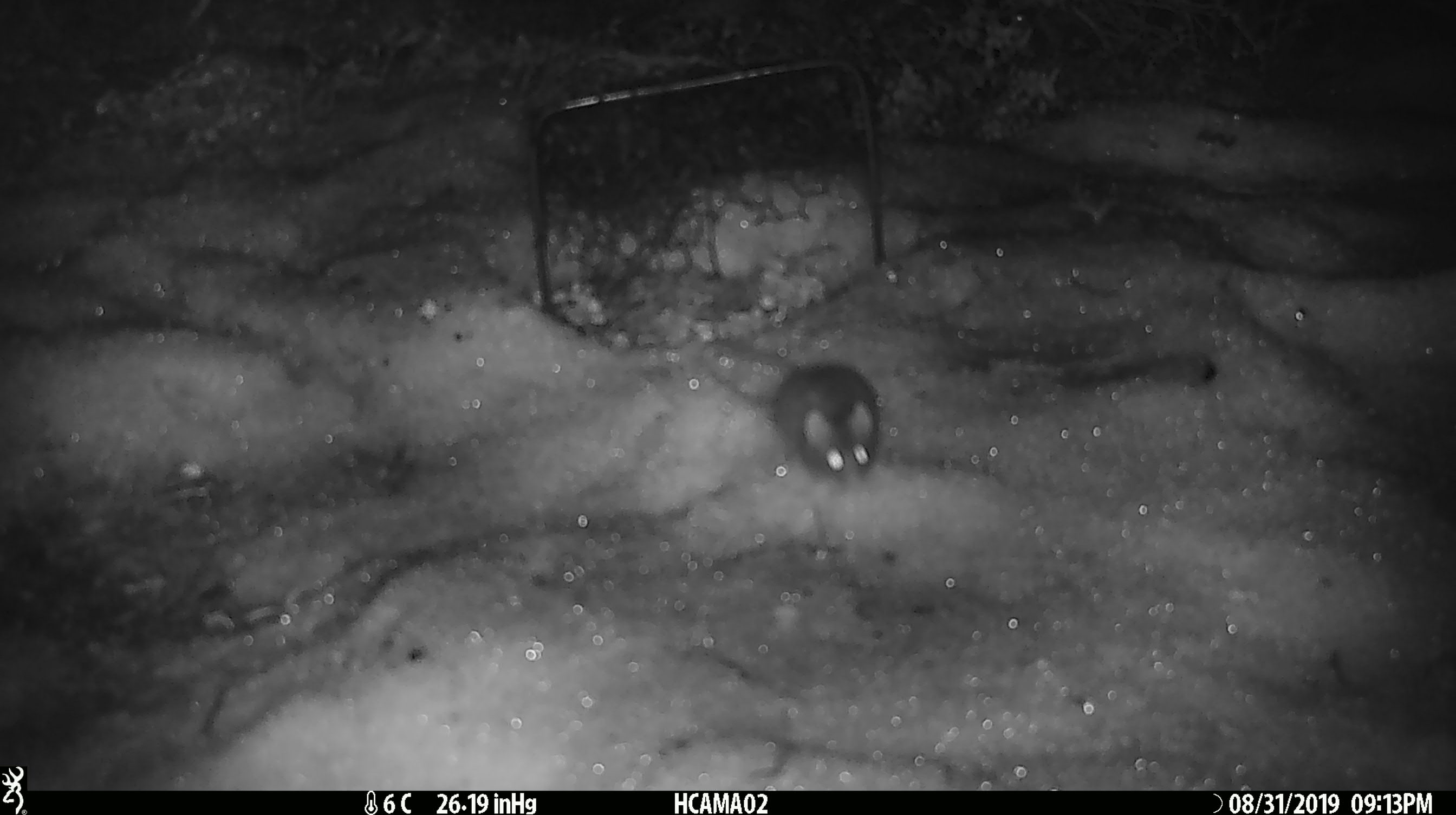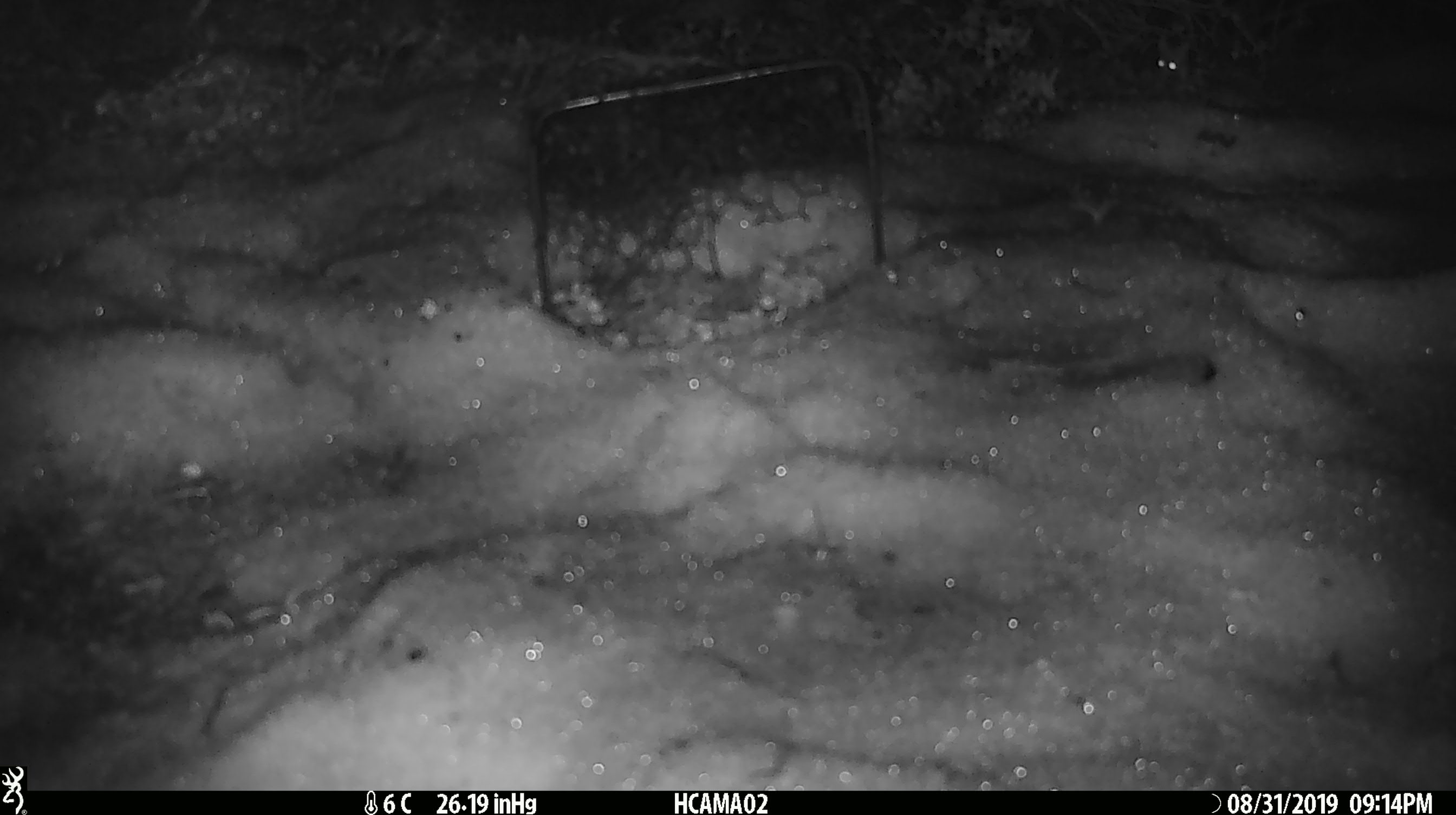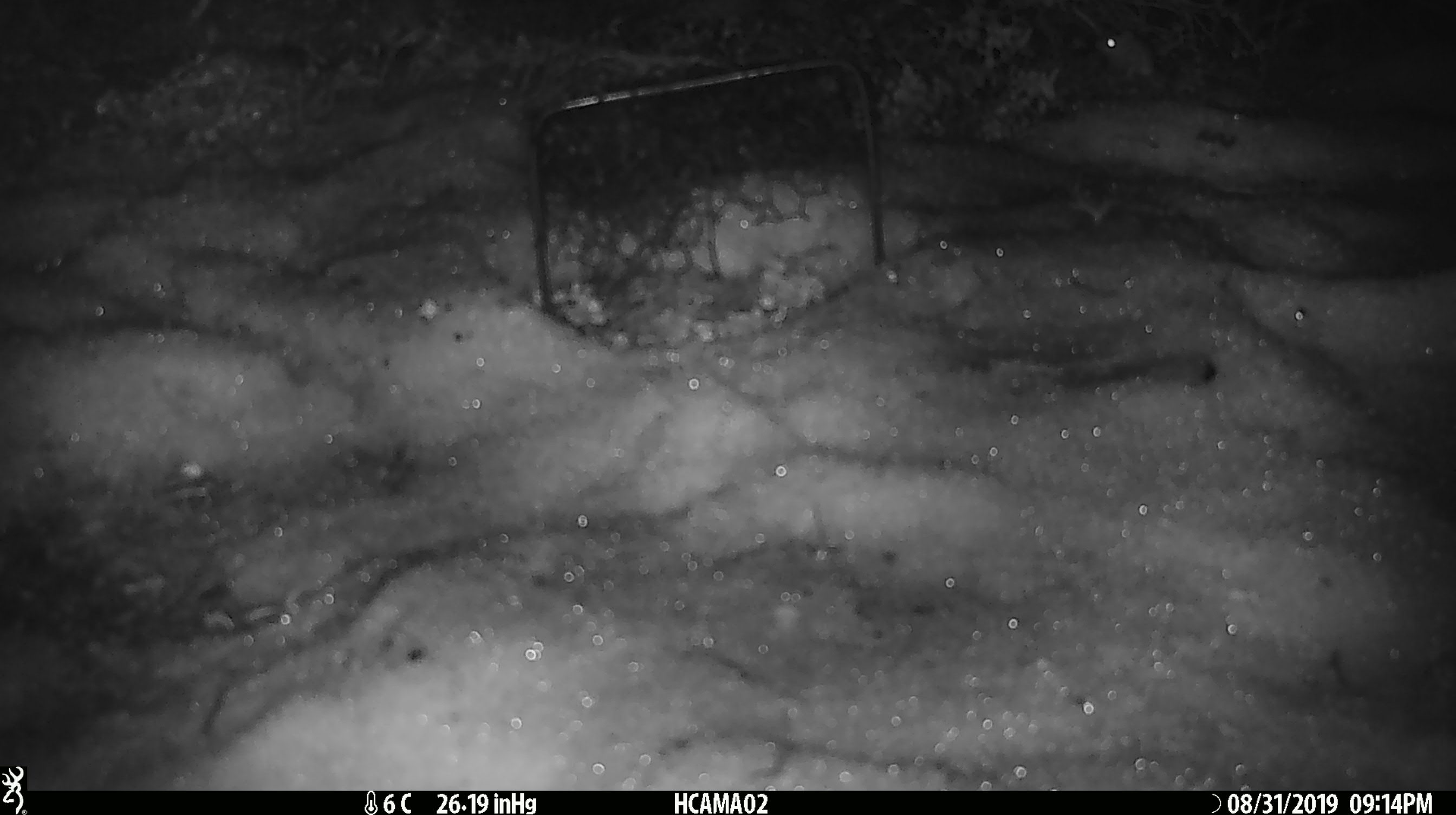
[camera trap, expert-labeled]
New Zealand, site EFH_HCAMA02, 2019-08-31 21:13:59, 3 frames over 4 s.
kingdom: Animalia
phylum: Chordata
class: Mammalia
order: Rodentia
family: Muridae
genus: Mus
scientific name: Mus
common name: mouse